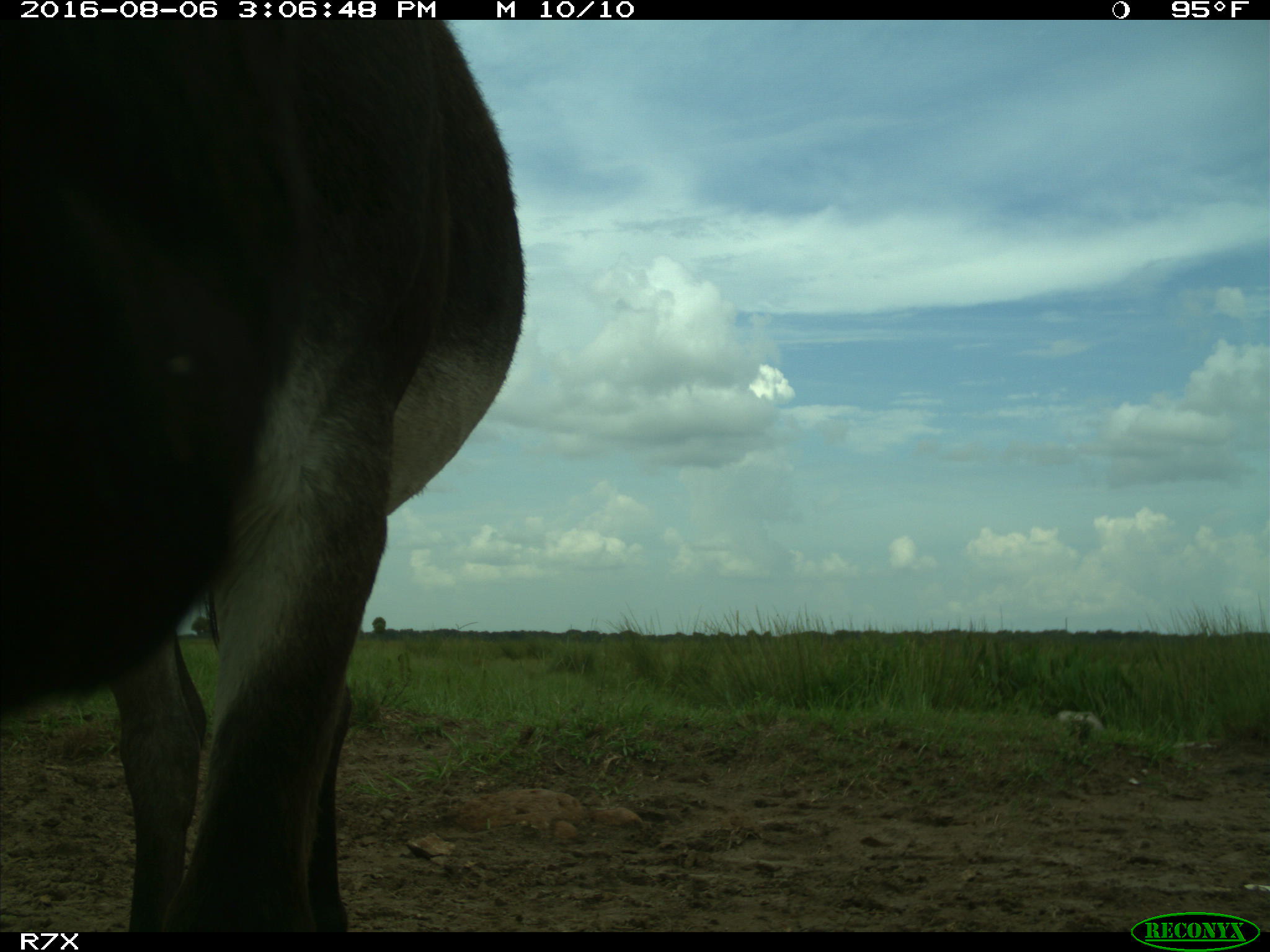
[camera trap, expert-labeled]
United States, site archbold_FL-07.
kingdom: Animalia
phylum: Chordata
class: Mammalia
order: Perissodactyla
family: Equidae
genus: Equus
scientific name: Equus africanus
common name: african wild ass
Equus africanus (african wild ass).